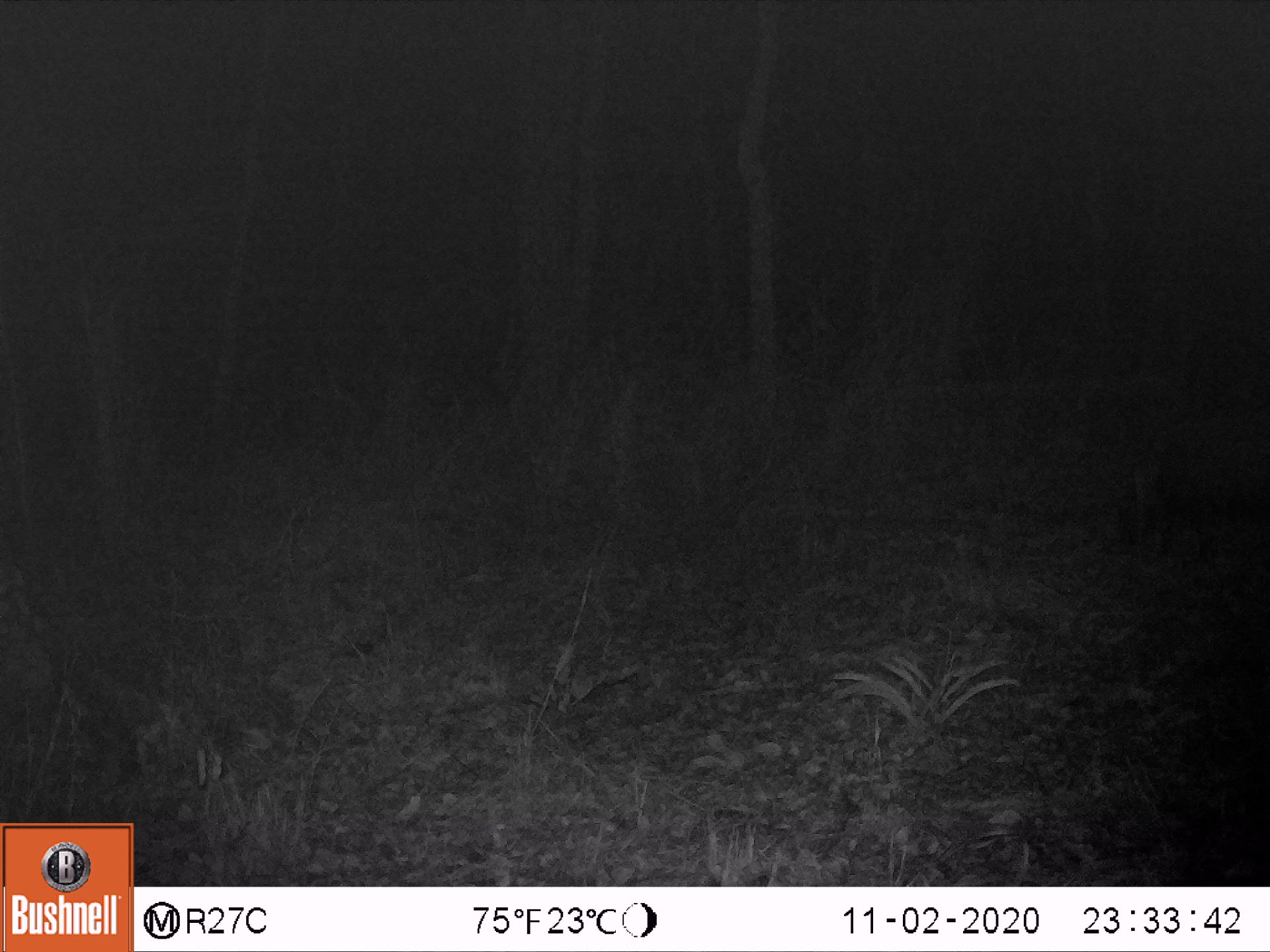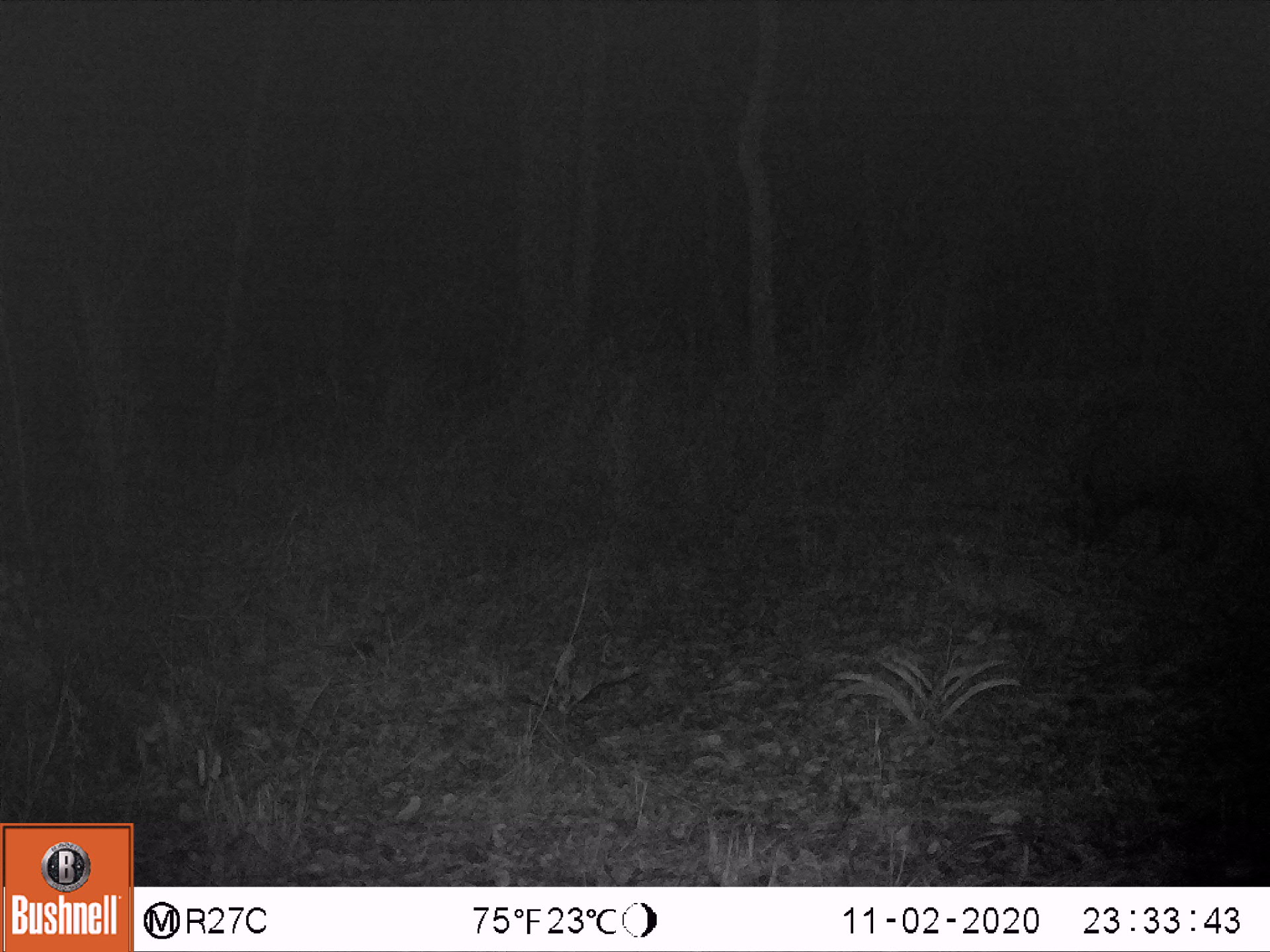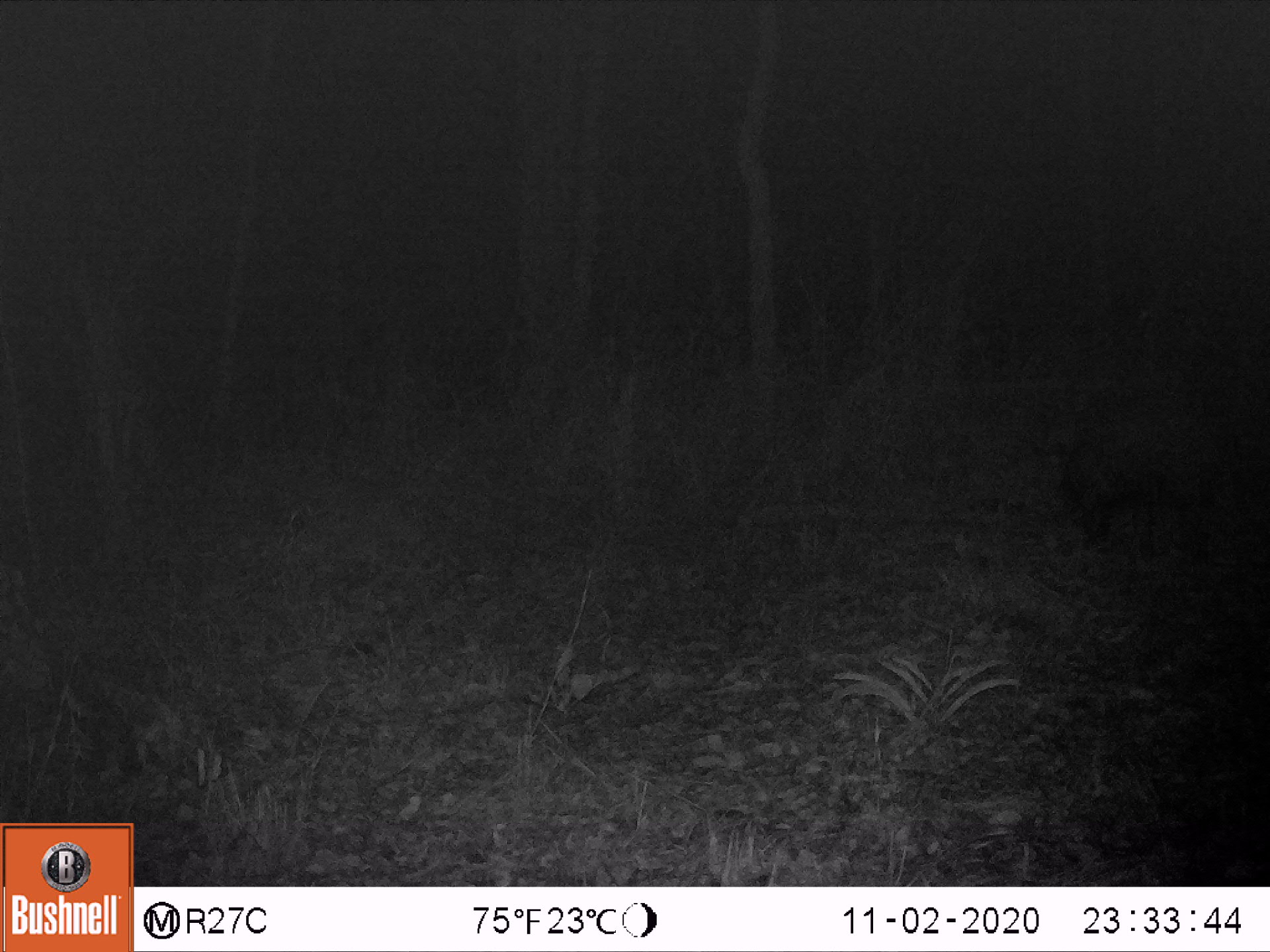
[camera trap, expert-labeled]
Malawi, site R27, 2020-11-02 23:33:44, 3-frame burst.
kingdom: Animalia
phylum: Chordata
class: Mammalia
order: Artiodactyla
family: Suidae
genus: Potamochoerus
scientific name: Potamochoerus larvatus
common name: bushpig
Bushpig (Potamochoerus larvatus), count 1.